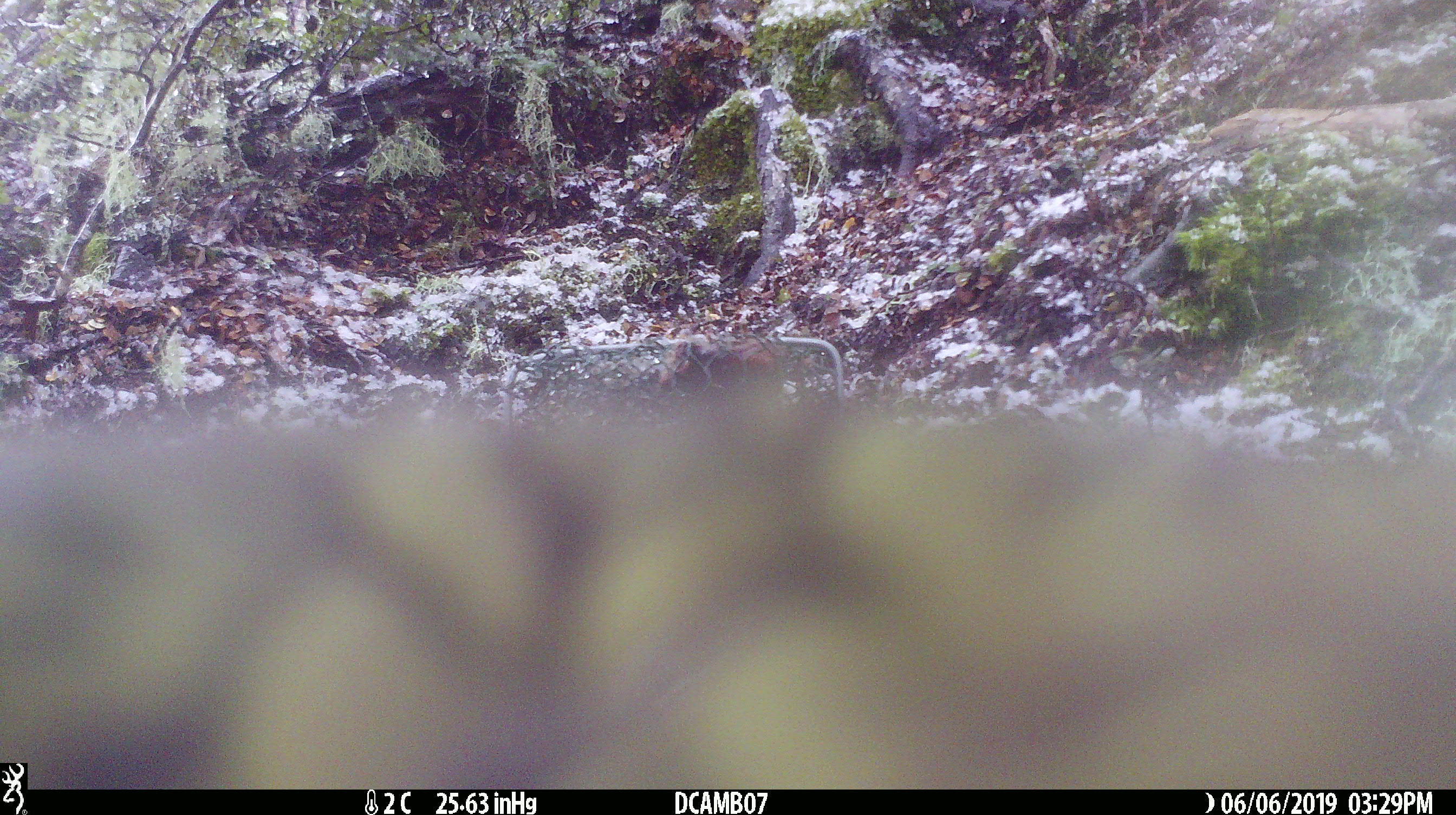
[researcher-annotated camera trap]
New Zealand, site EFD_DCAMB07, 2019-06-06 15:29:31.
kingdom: Animalia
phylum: Chordata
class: Aves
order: Psittaciformes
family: Strigopidae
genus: Nestor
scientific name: Nestor notabilis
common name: kea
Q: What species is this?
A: Kea (Nestor notabilis).